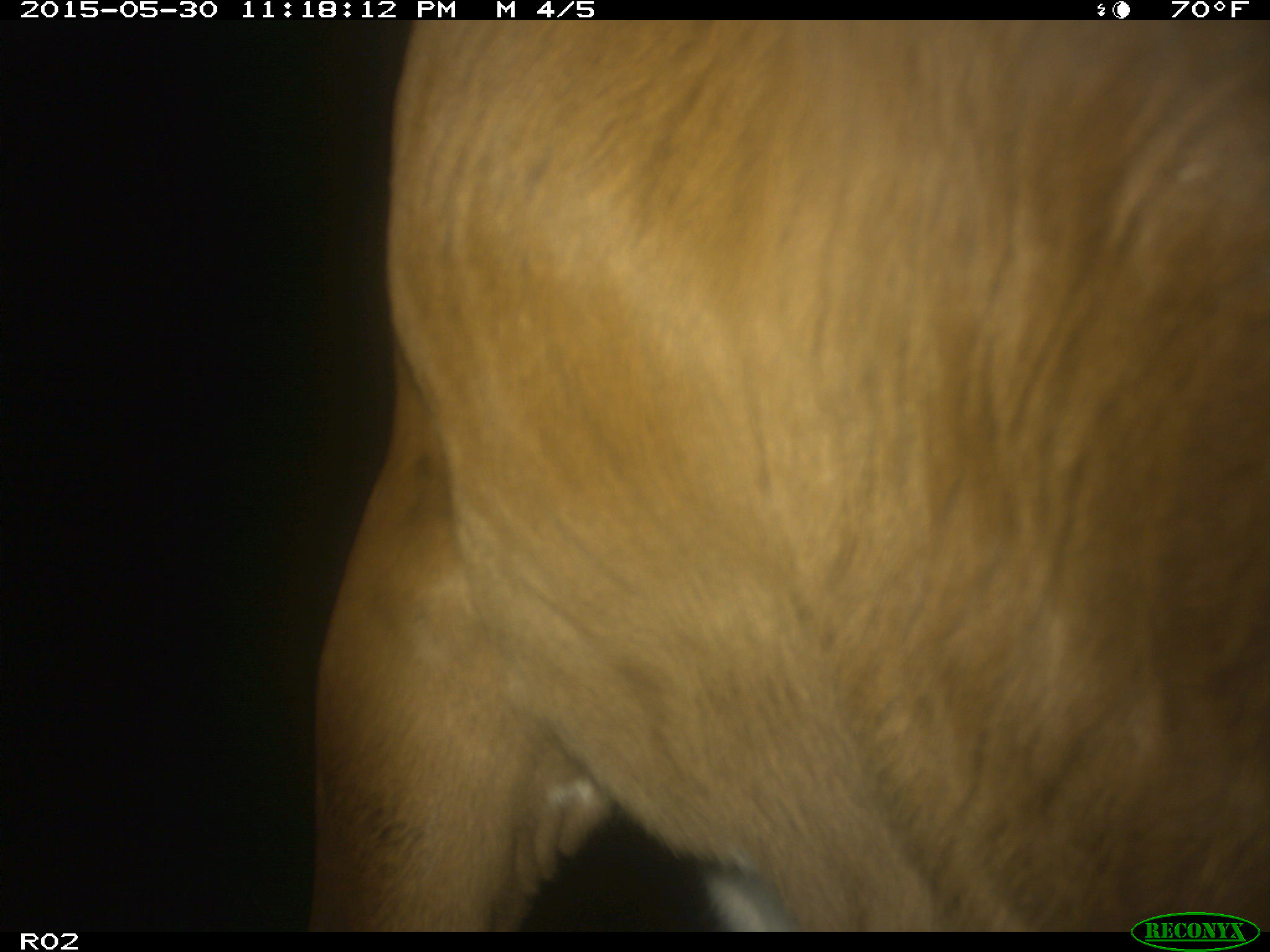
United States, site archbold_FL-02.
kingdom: Animalia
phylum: Chordata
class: Mammalia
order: Artiodactyla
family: Bovidae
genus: Bos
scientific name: Bos taurus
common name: domestic cow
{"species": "Bos taurus (domestic cow)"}